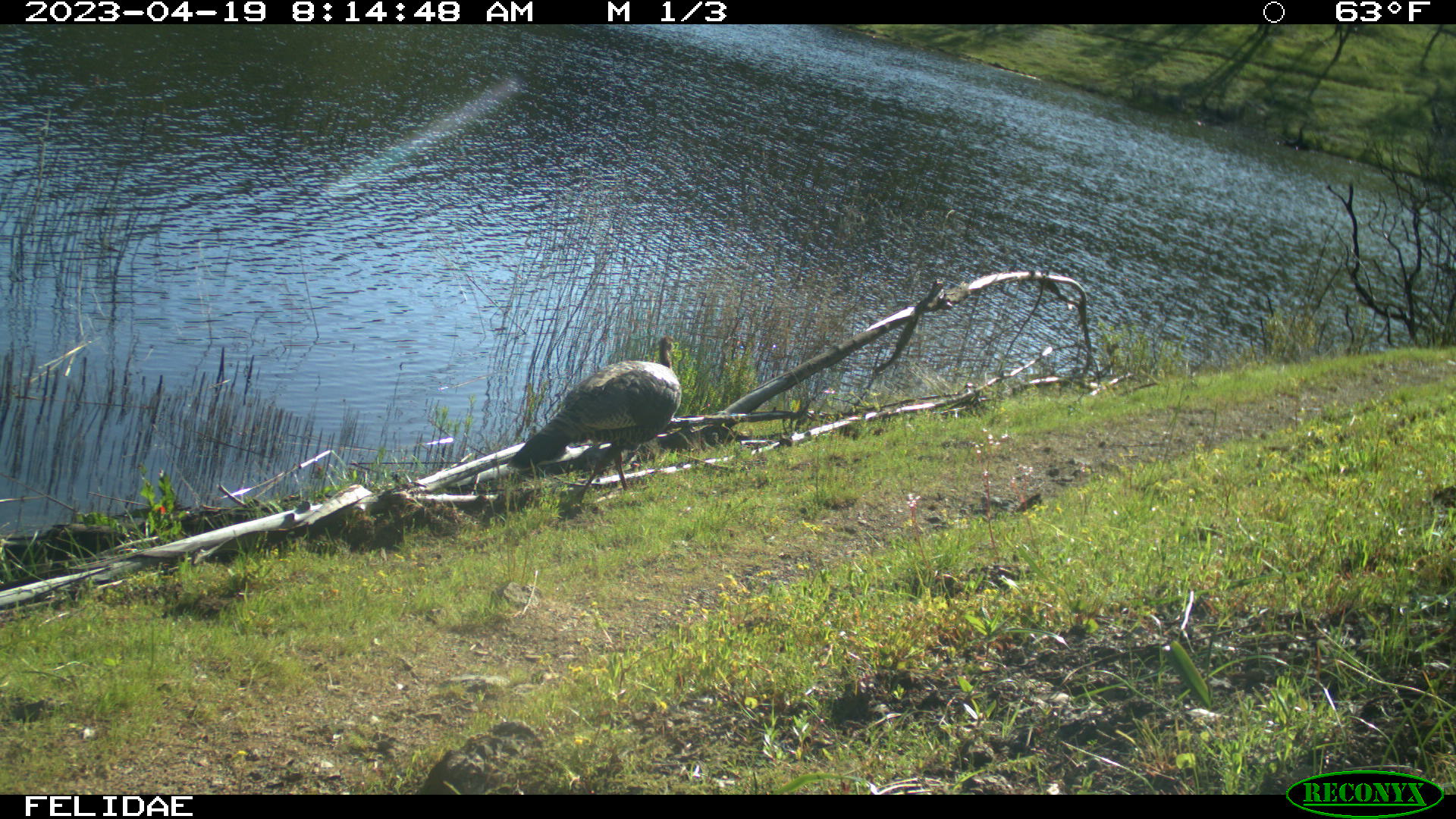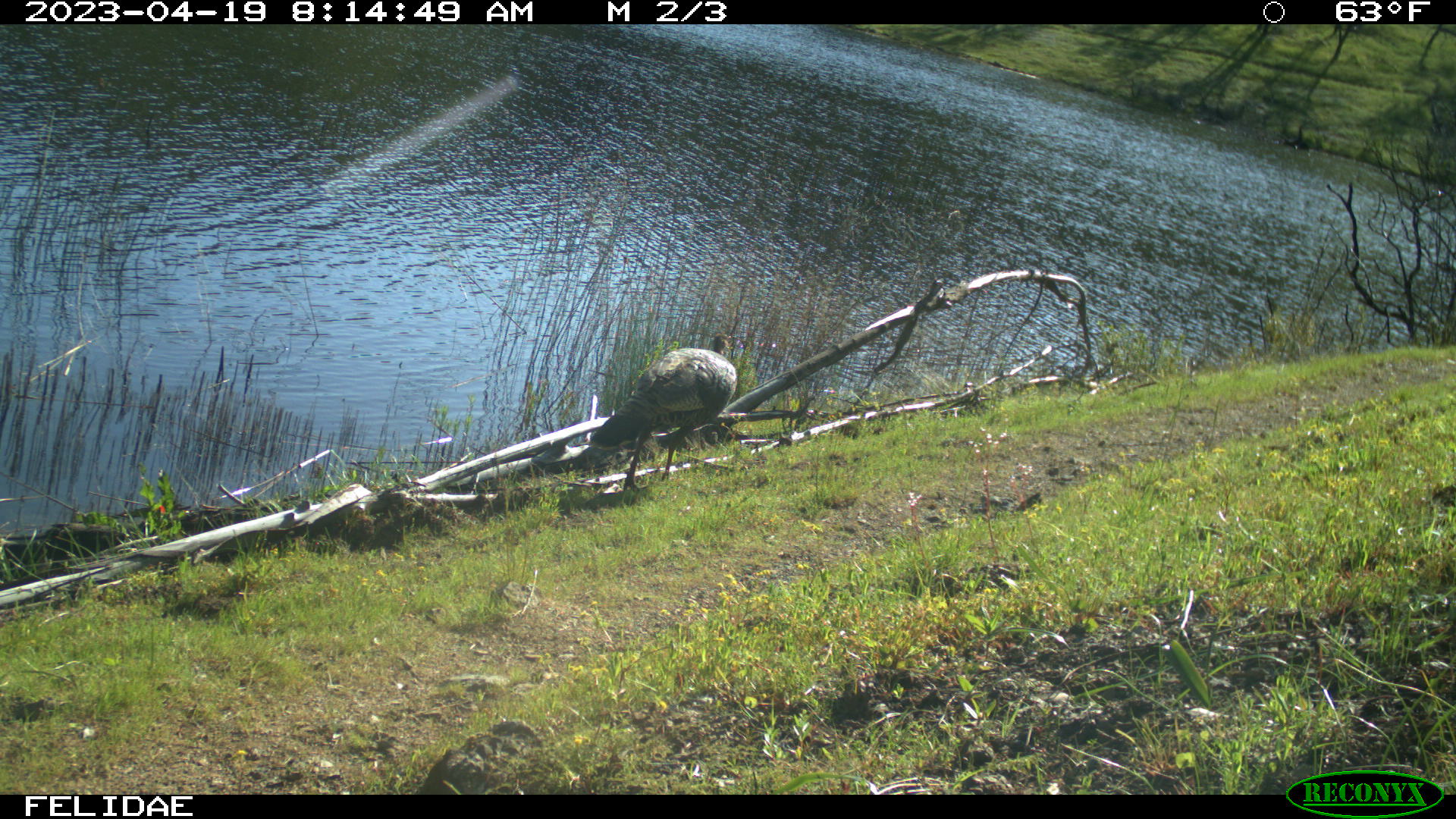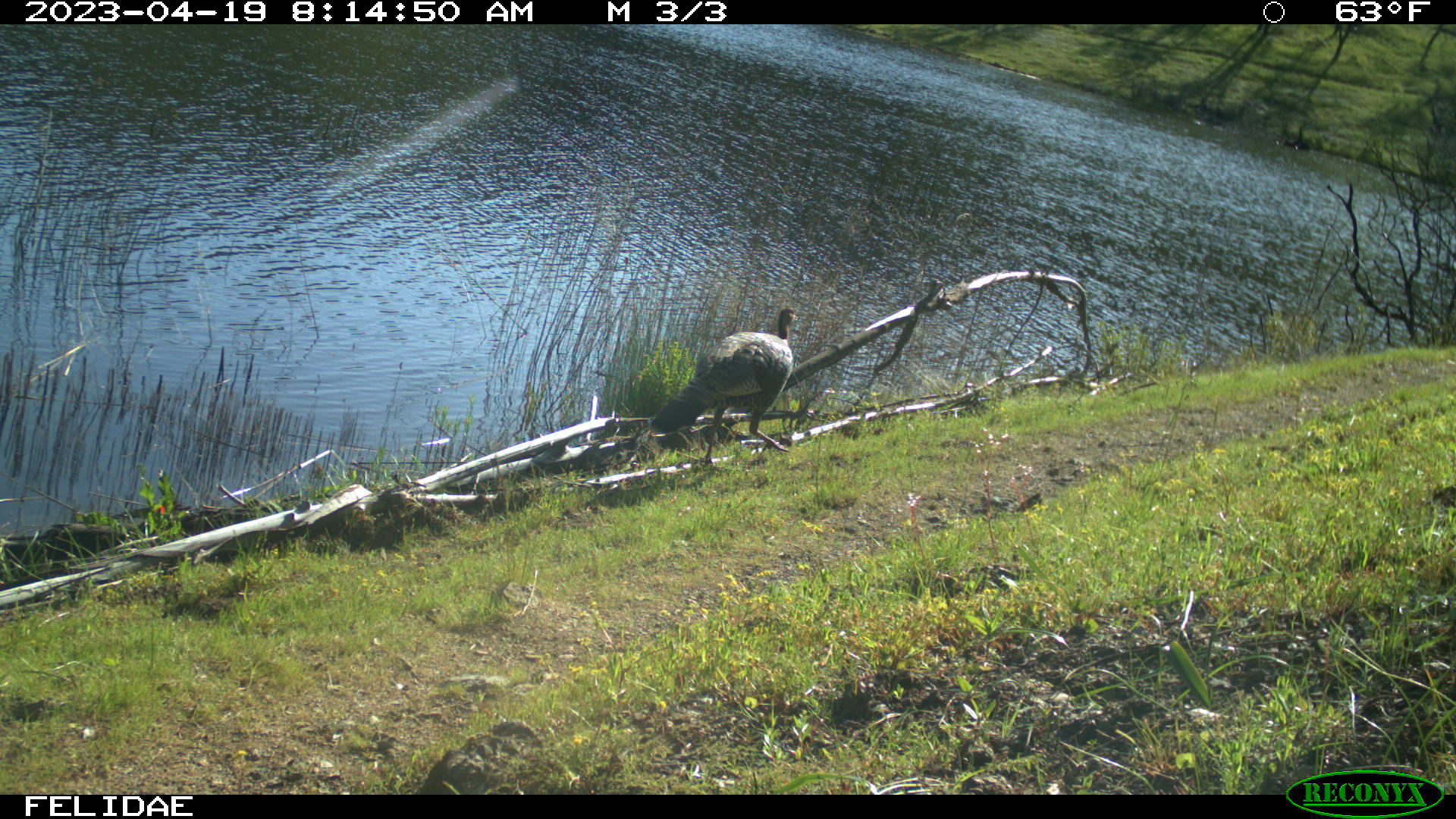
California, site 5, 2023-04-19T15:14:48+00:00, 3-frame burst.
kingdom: Animalia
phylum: Chordata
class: Aves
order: Galliformes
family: Phasianidae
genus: Meleagris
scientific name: Meleagris gallopavo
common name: turkey